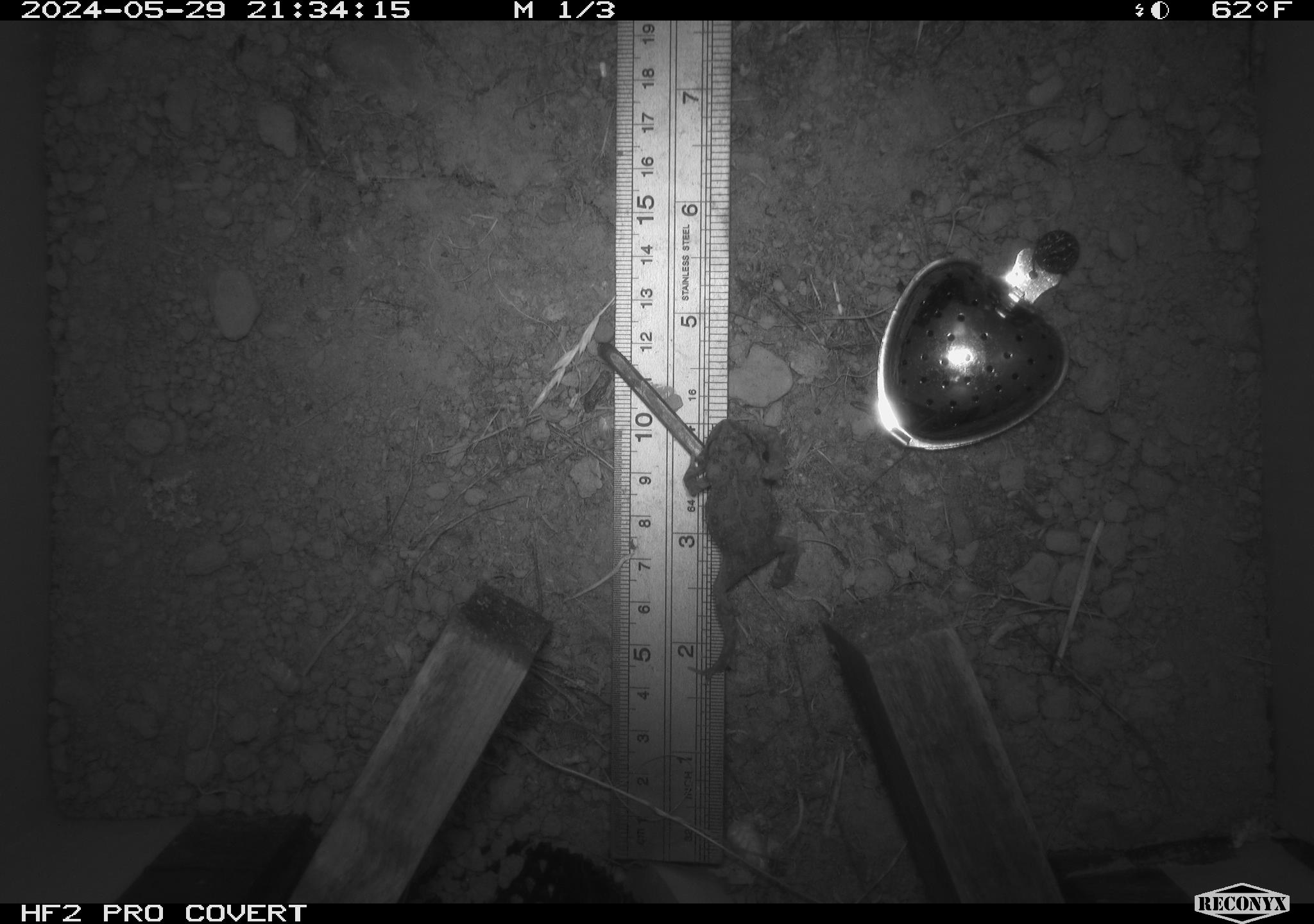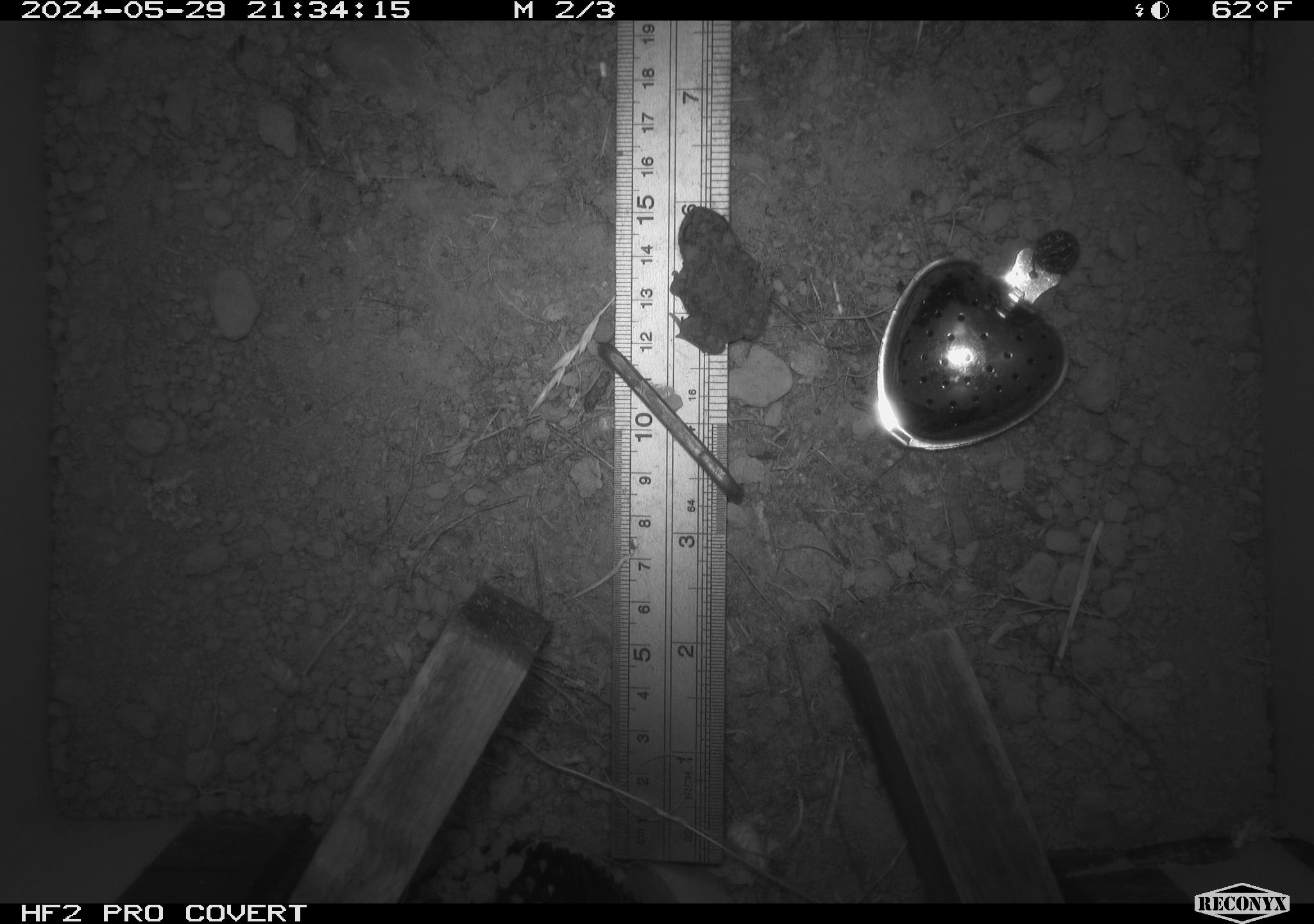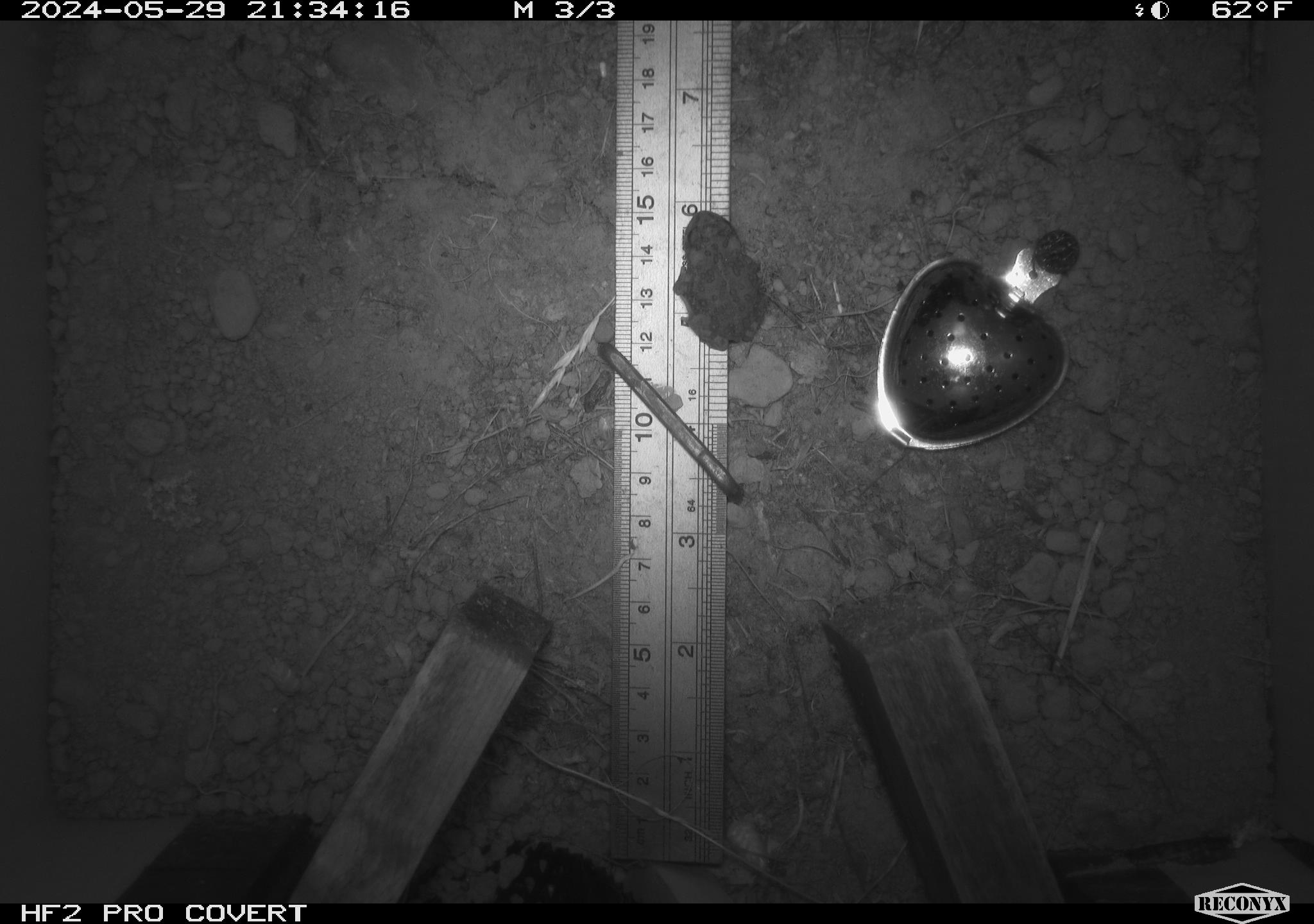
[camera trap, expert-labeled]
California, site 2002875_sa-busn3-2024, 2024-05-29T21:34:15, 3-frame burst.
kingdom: Animalia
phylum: Chordata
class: Amphibia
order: Anura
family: Bufonidae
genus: Anaxyrus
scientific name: Anaxyrus boreas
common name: western toad